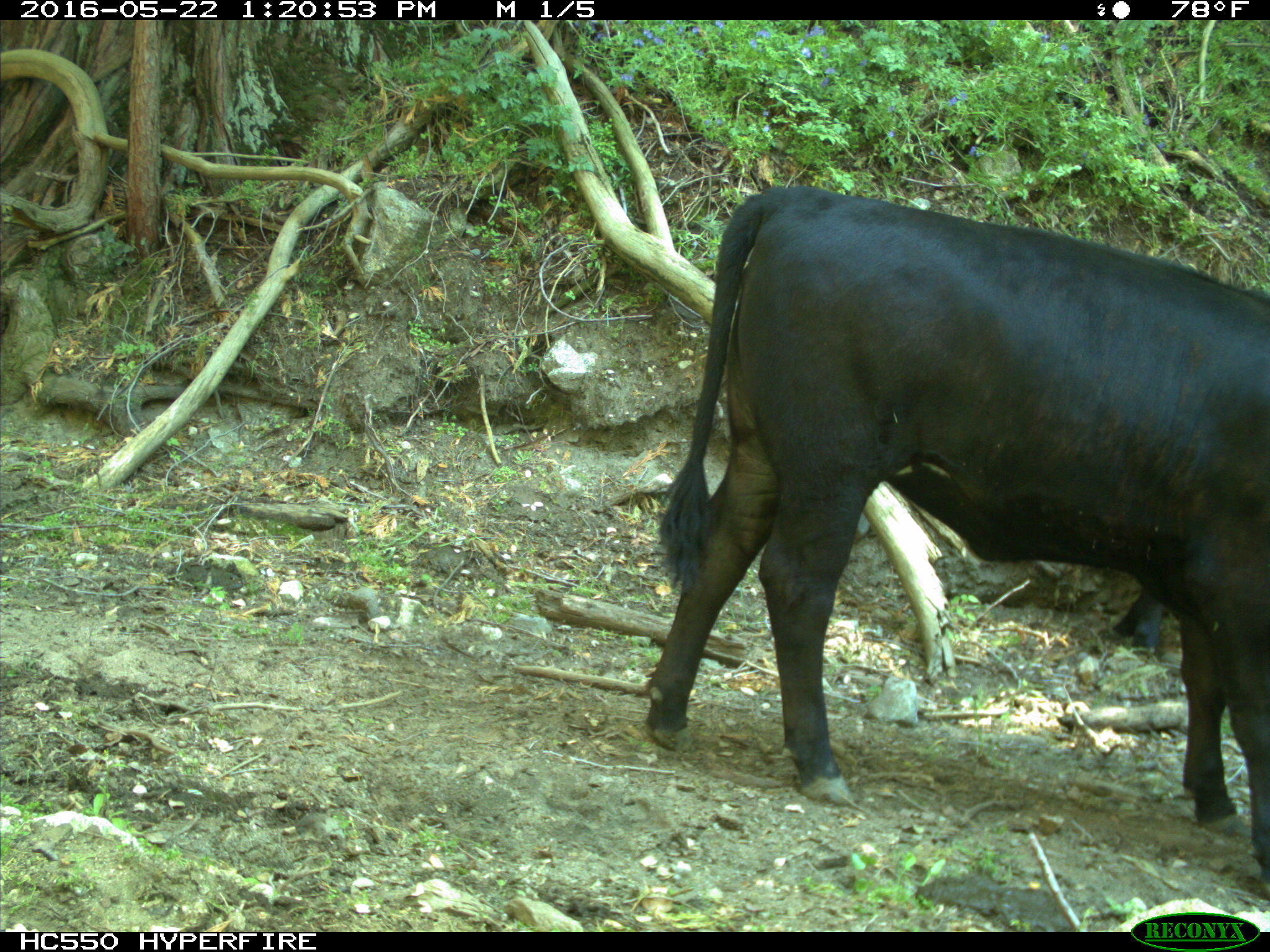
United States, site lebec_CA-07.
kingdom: Animalia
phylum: Chordata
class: Mammalia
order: Artiodactyla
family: Bovidae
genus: Bos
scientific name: Bos taurus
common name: domestic cow